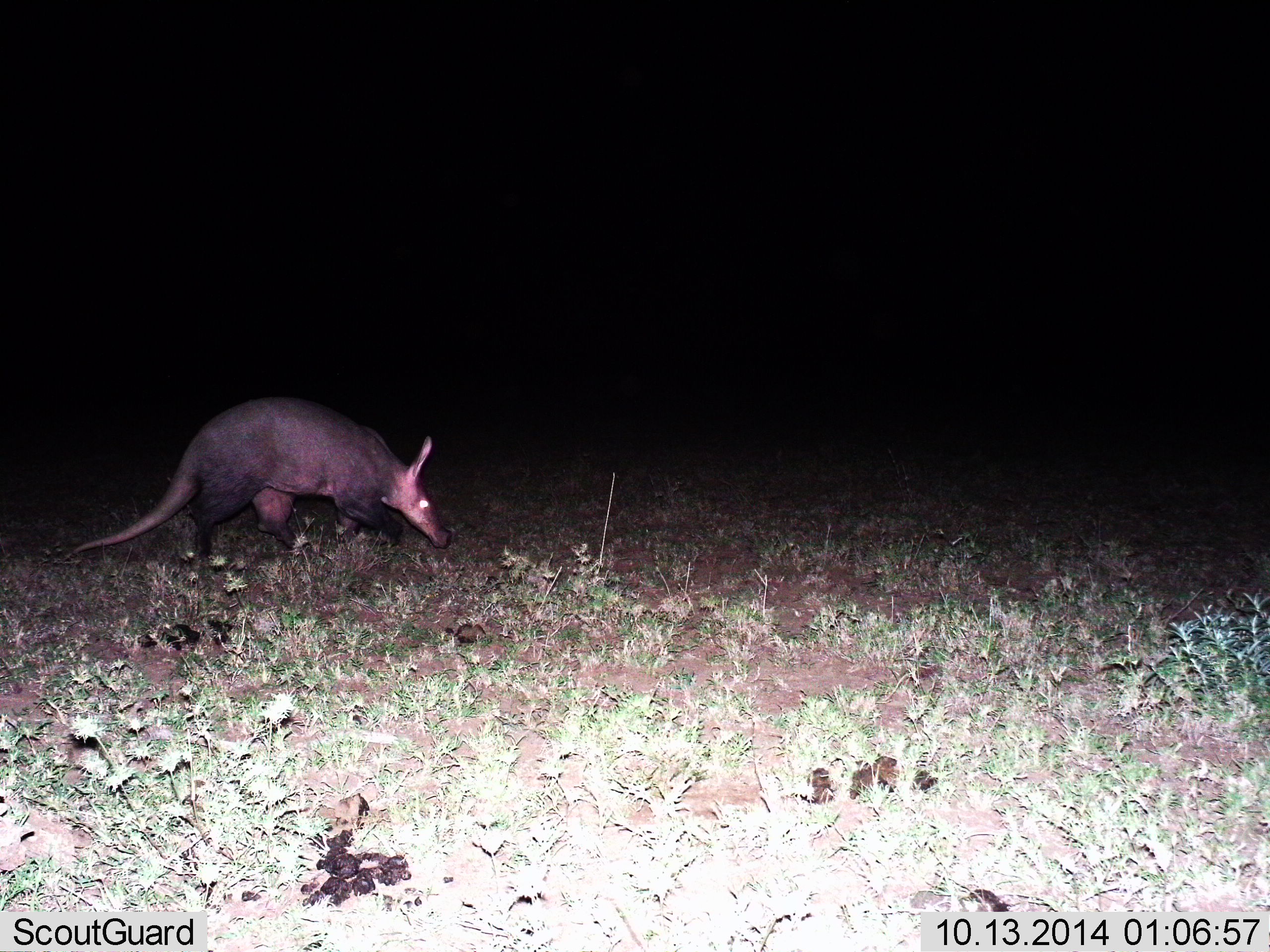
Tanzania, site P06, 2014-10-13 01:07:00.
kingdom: Animalia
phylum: Chordata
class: Mammalia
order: Tubulidentata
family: Orycteropodidae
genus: Orycteropus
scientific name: Orycteropus afer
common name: aardvark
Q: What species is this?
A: Aardvark (Orycteropus afer).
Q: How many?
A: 1.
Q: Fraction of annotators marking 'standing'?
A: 20%.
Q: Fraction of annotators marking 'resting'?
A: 0%.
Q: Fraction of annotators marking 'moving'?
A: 70%.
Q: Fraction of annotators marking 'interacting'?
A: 0%.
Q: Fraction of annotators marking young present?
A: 0%.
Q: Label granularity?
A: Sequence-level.